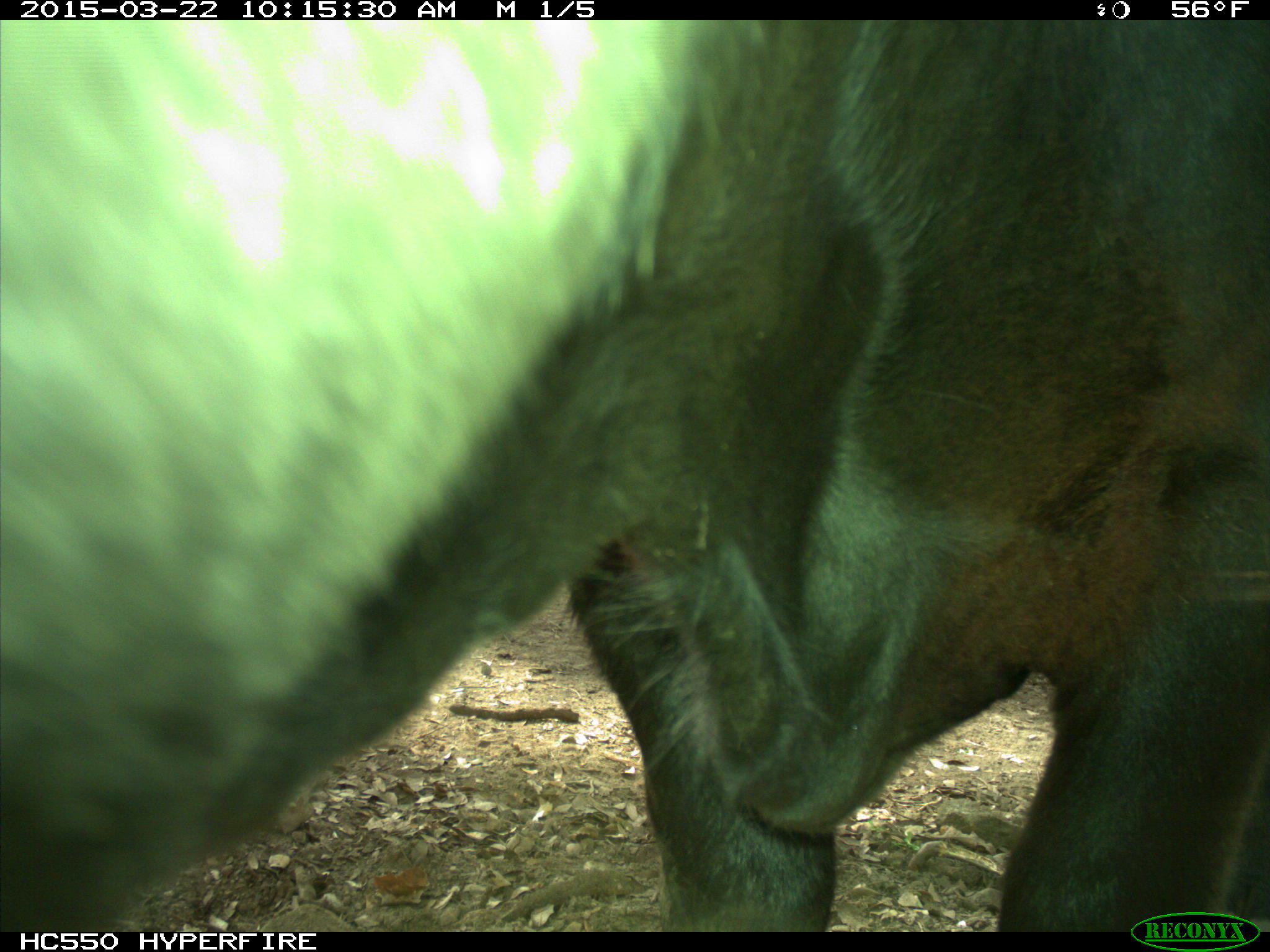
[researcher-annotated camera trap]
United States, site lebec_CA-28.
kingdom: Animalia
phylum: Chordata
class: Mammalia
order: Artiodactyla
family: Bovidae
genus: Bos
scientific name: Bos taurus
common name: domestic cow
Bos taurus (domestic cow).